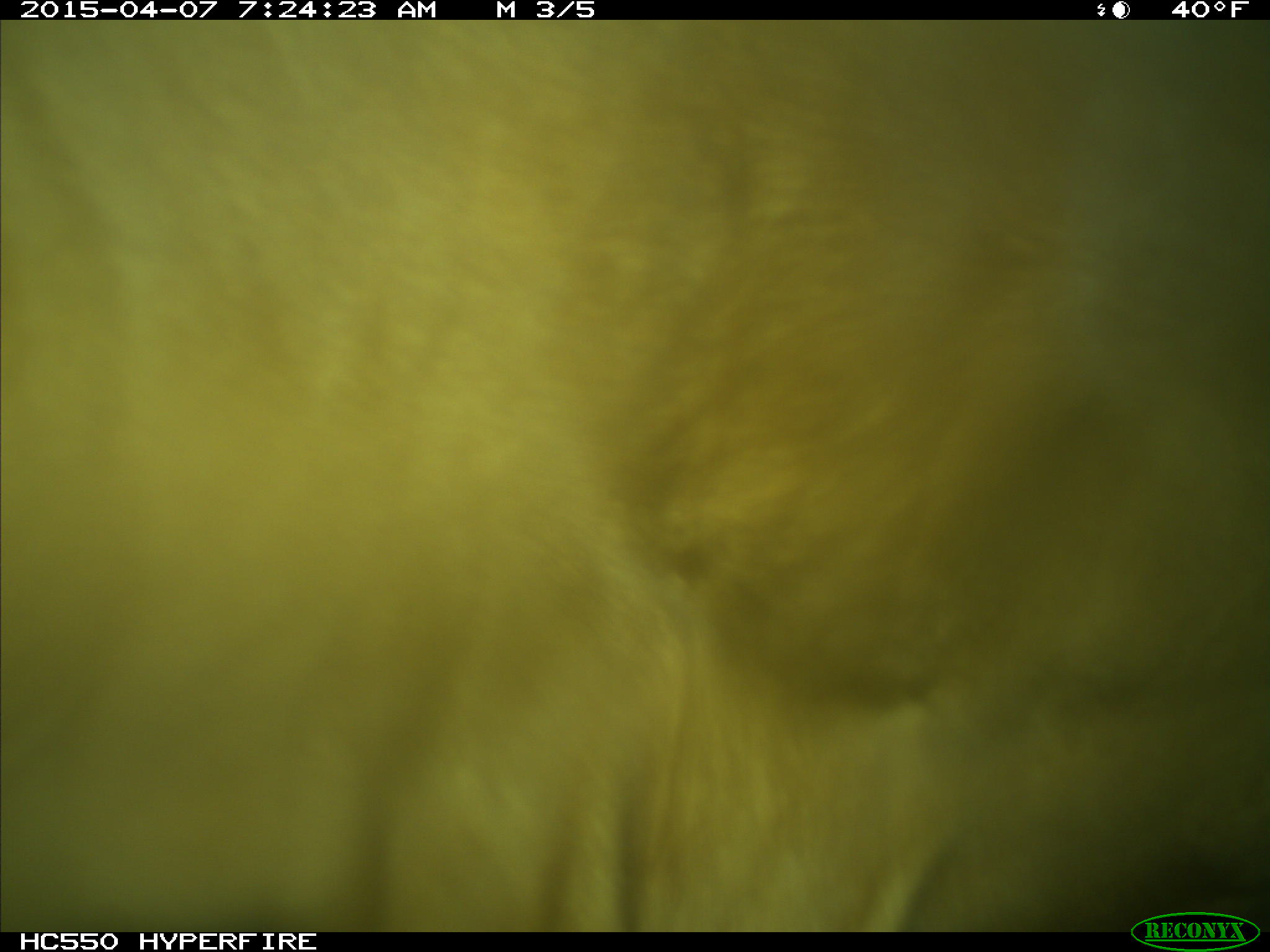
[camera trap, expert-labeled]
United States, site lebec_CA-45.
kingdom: Animalia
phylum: Chordata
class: Mammalia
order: Artiodactyla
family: Bovidae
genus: Bos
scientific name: Bos taurus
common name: domestic cow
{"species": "Bos taurus (domestic cow)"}